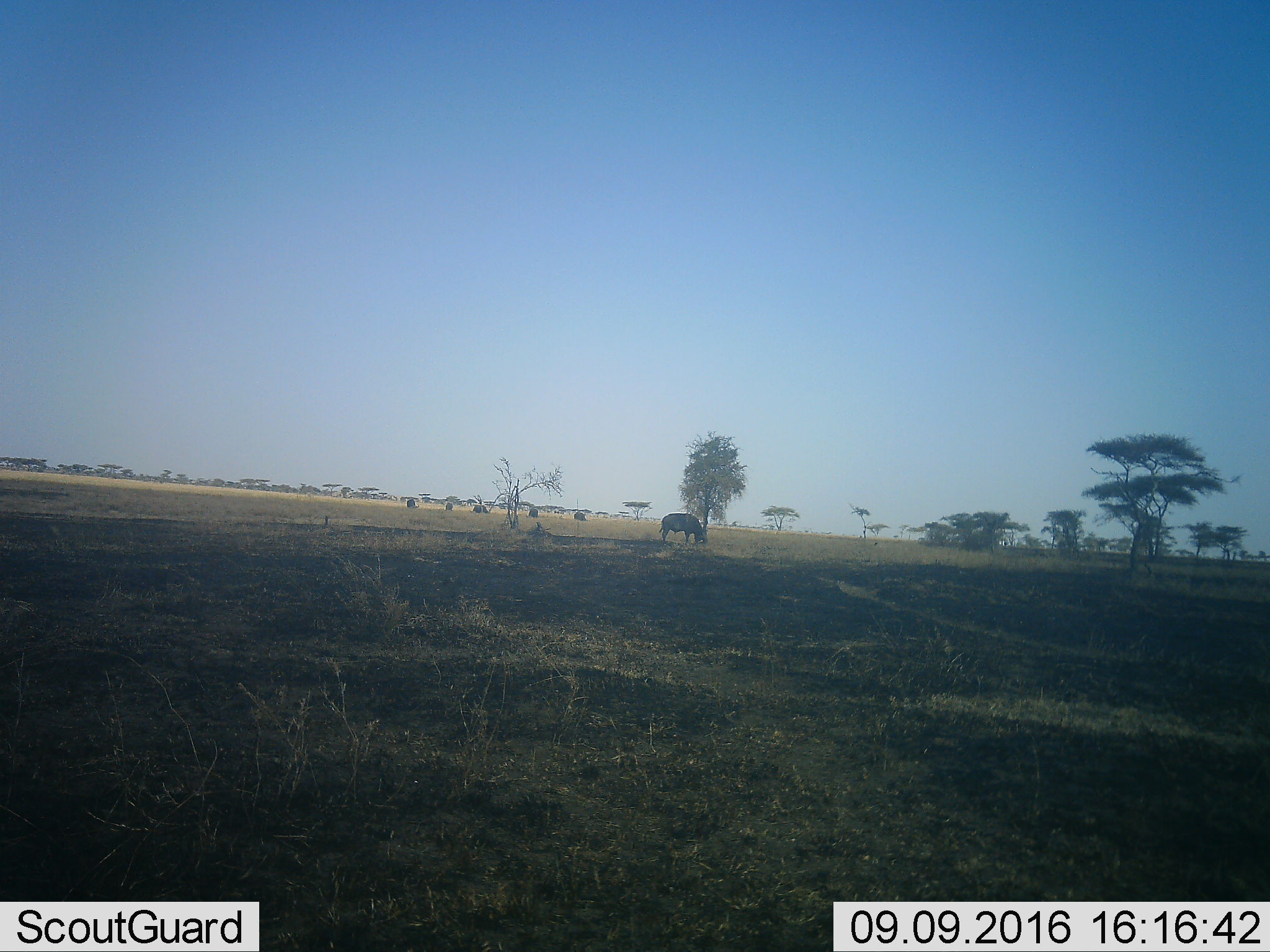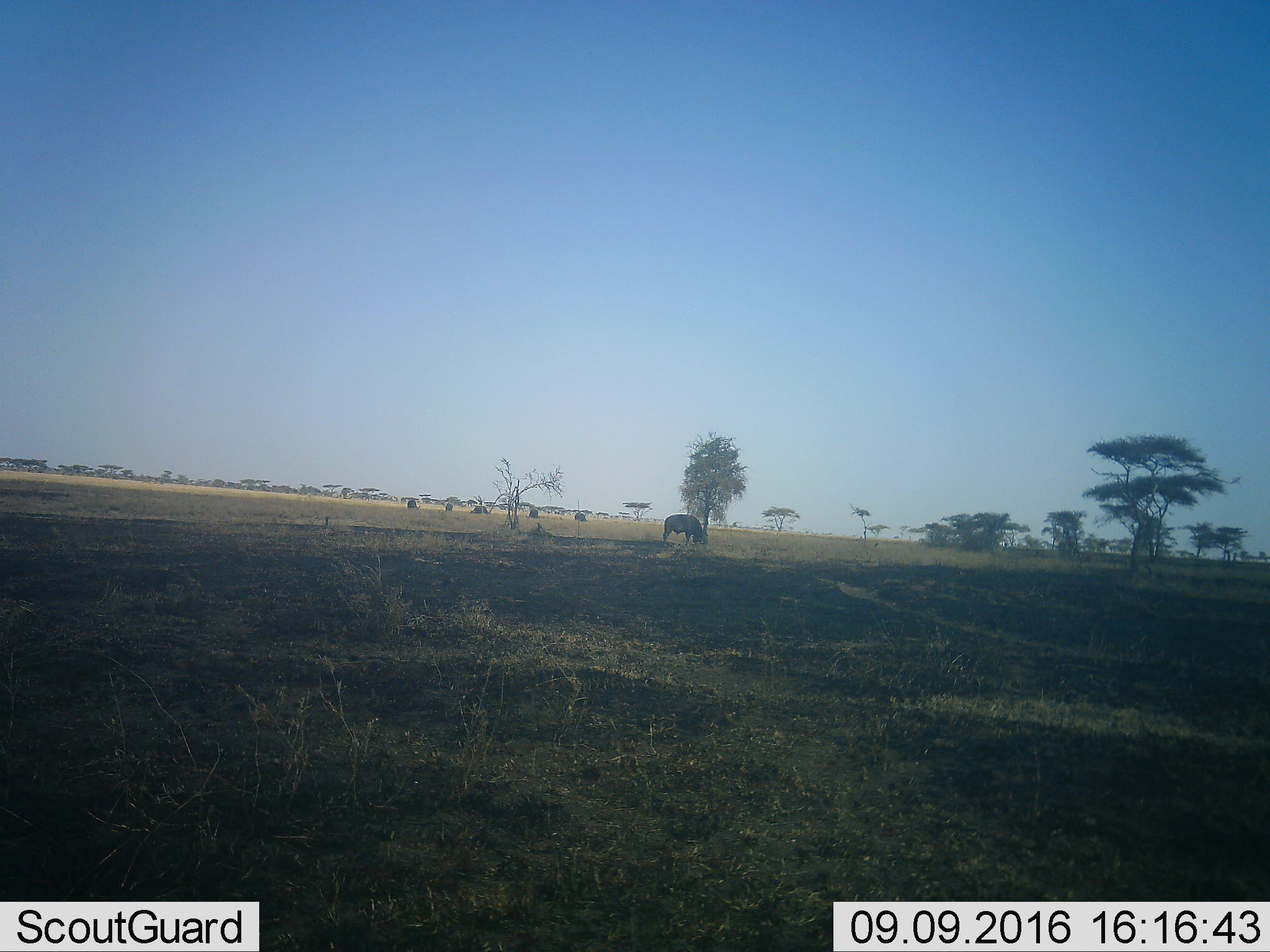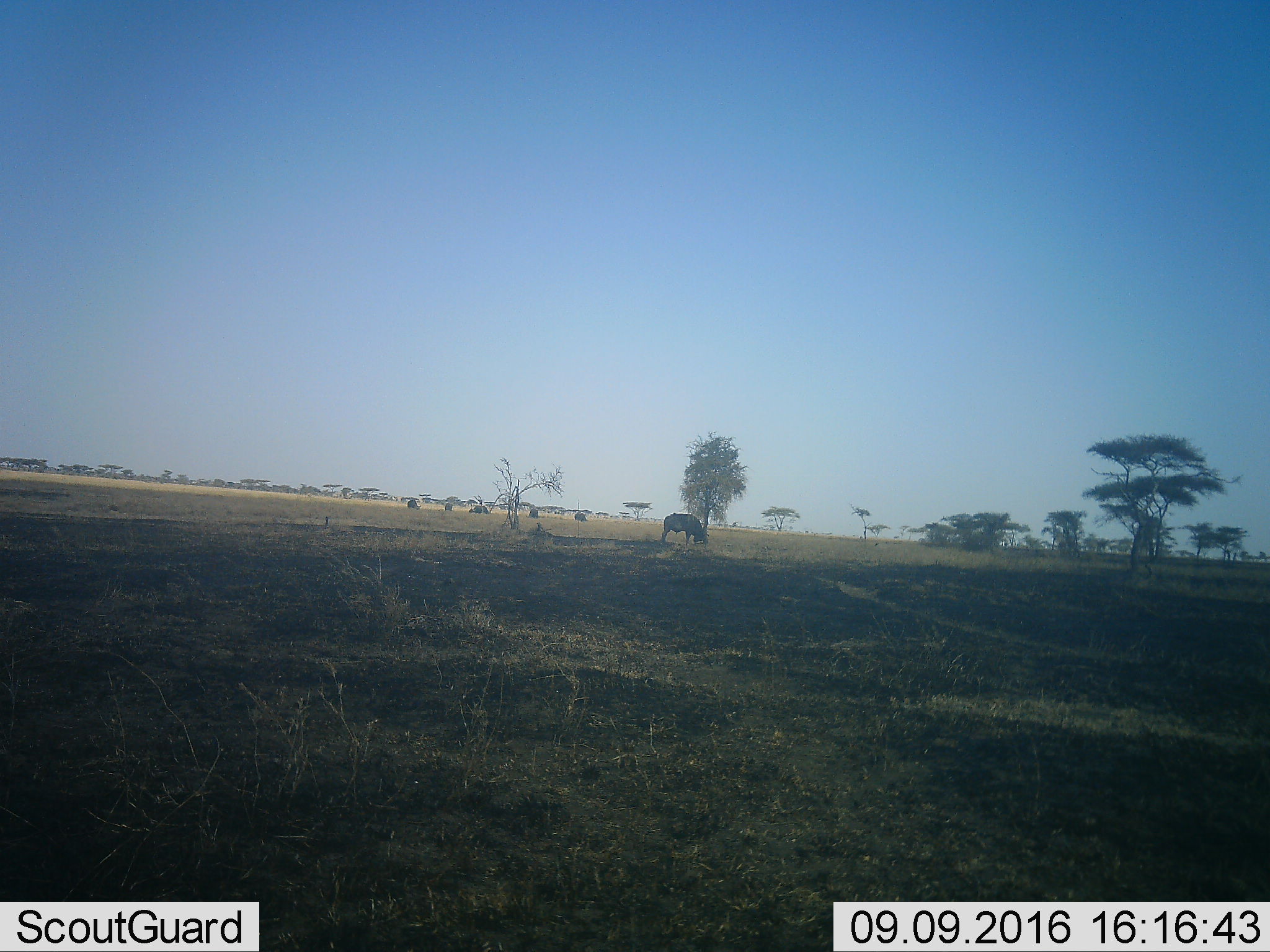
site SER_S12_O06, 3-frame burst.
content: unidentified animal